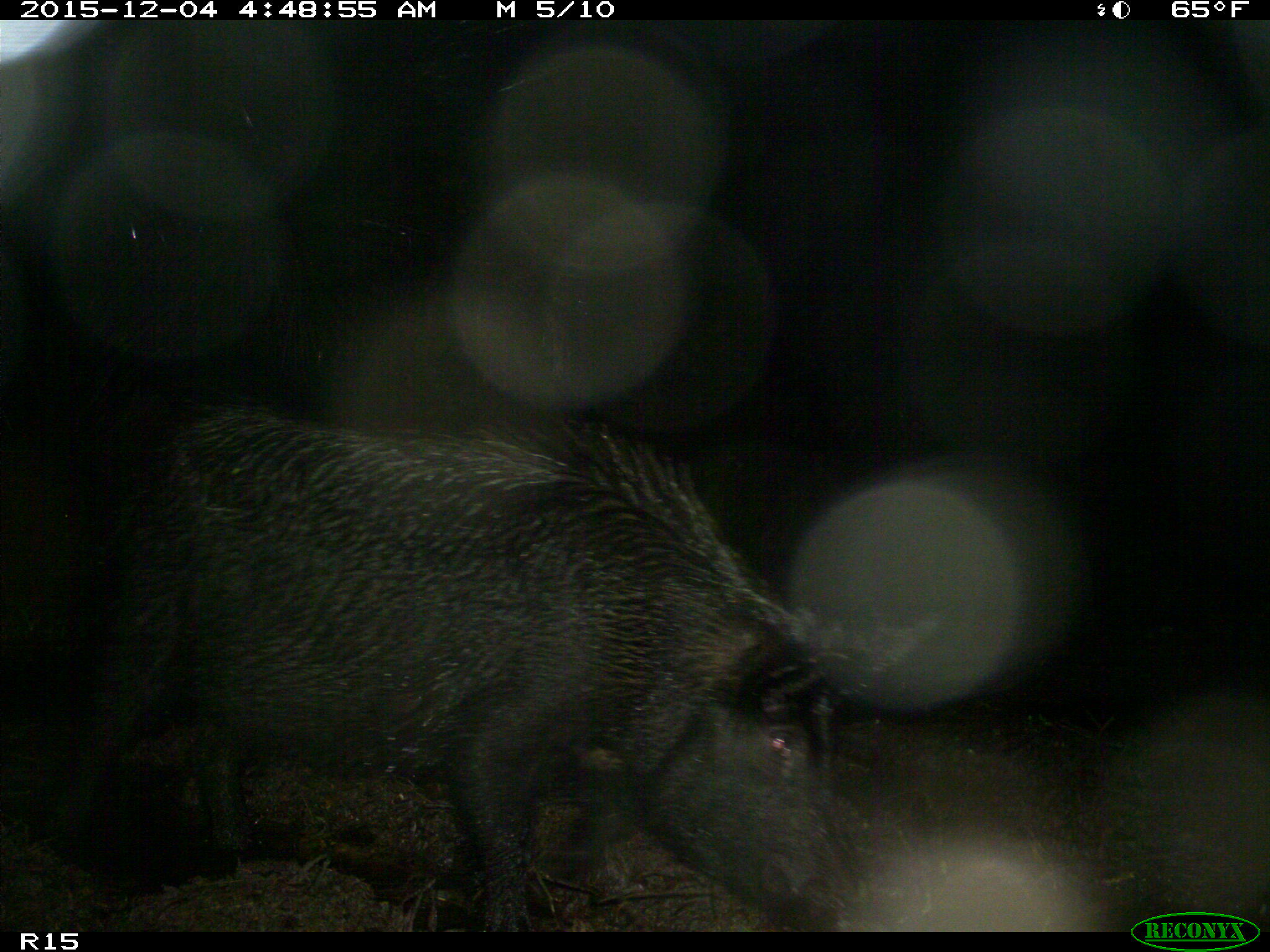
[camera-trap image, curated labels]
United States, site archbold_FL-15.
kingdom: Animalia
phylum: Chordata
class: Mammalia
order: Artiodactyla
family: Suidae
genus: Sus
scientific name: Sus scrofa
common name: wild boar